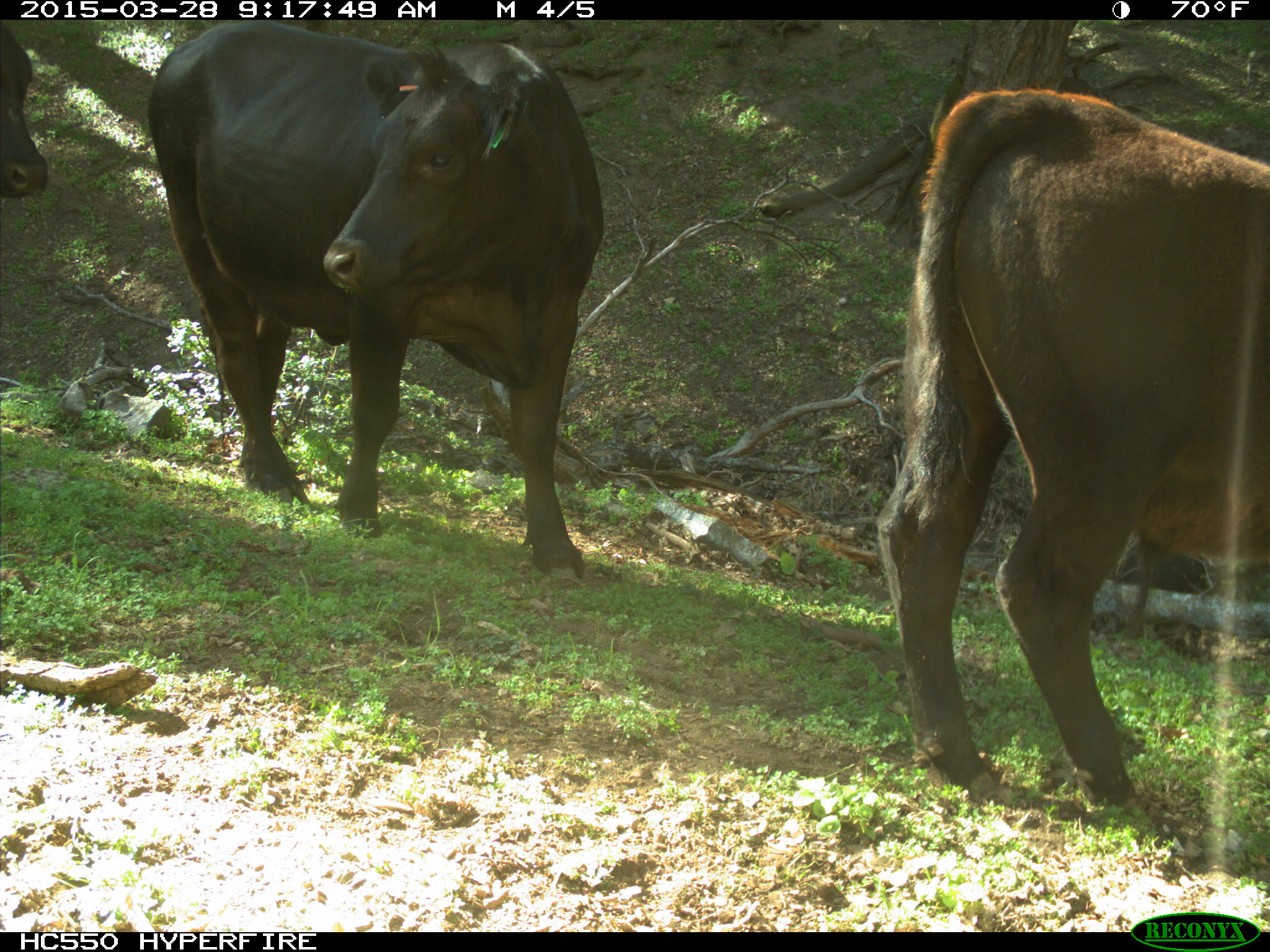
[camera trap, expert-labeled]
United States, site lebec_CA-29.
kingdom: Animalia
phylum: Chordata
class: Mammalia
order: Artiodactyla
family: Bovidae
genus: Bos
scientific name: Bos taurus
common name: domestic cow